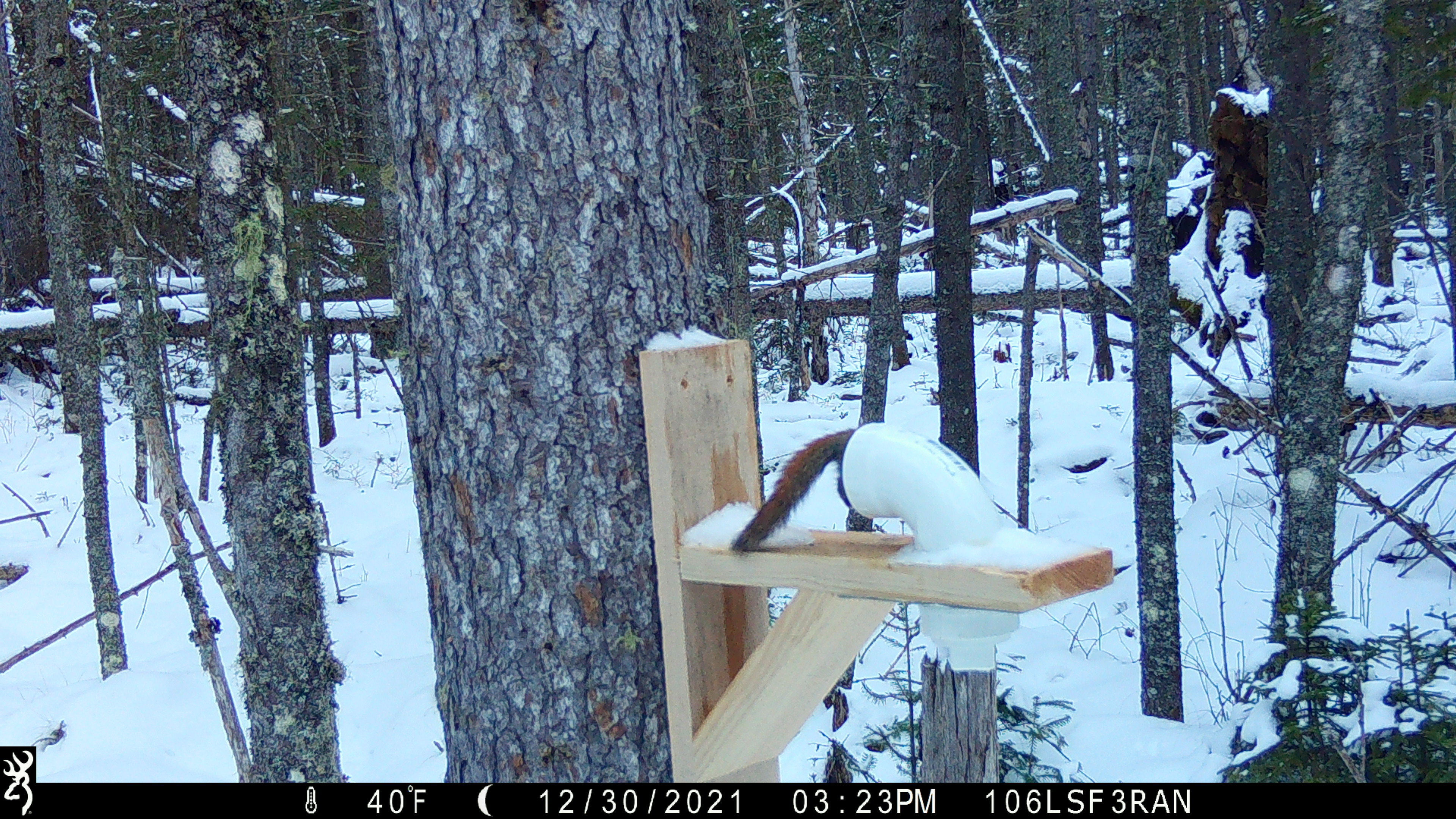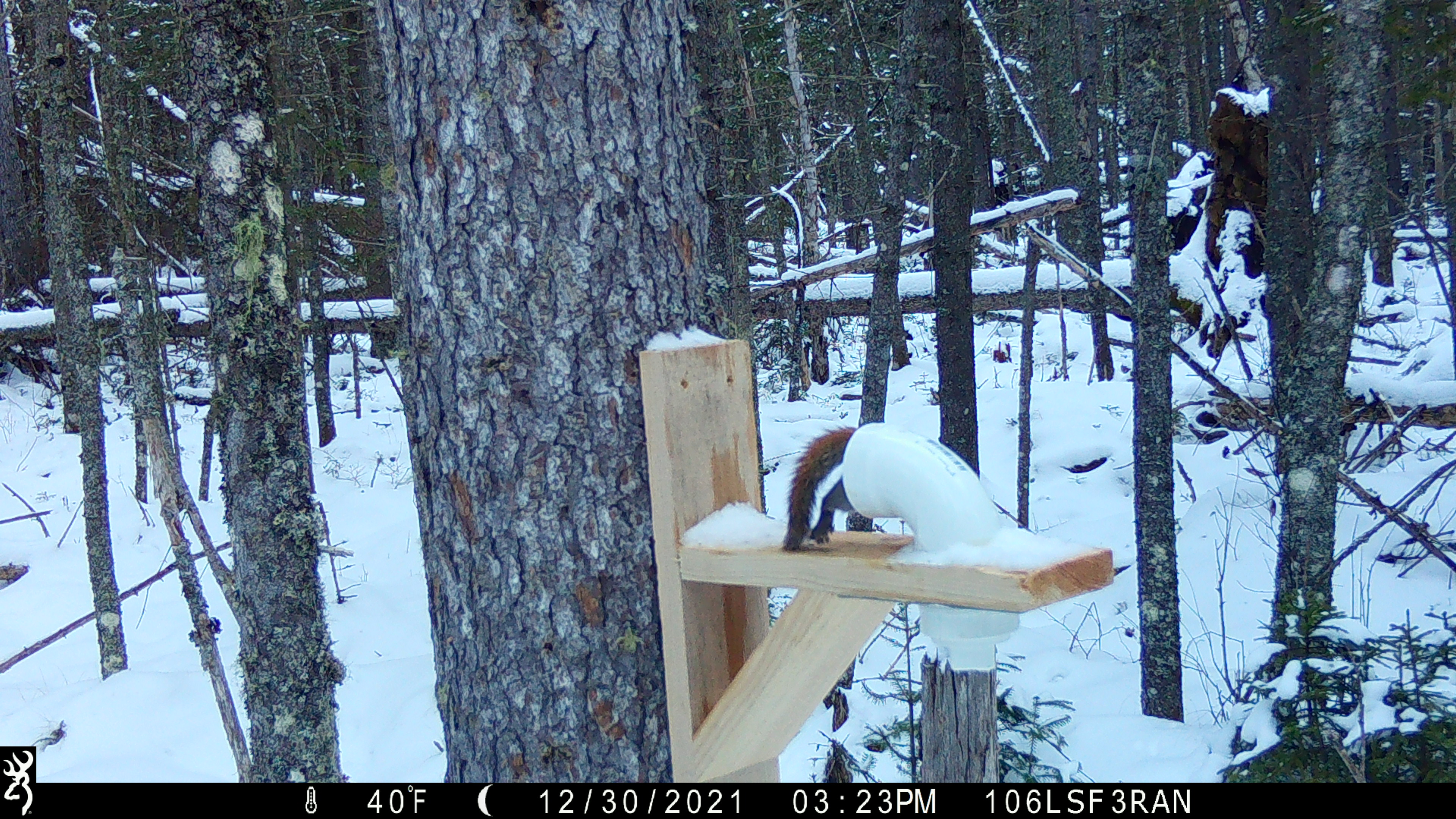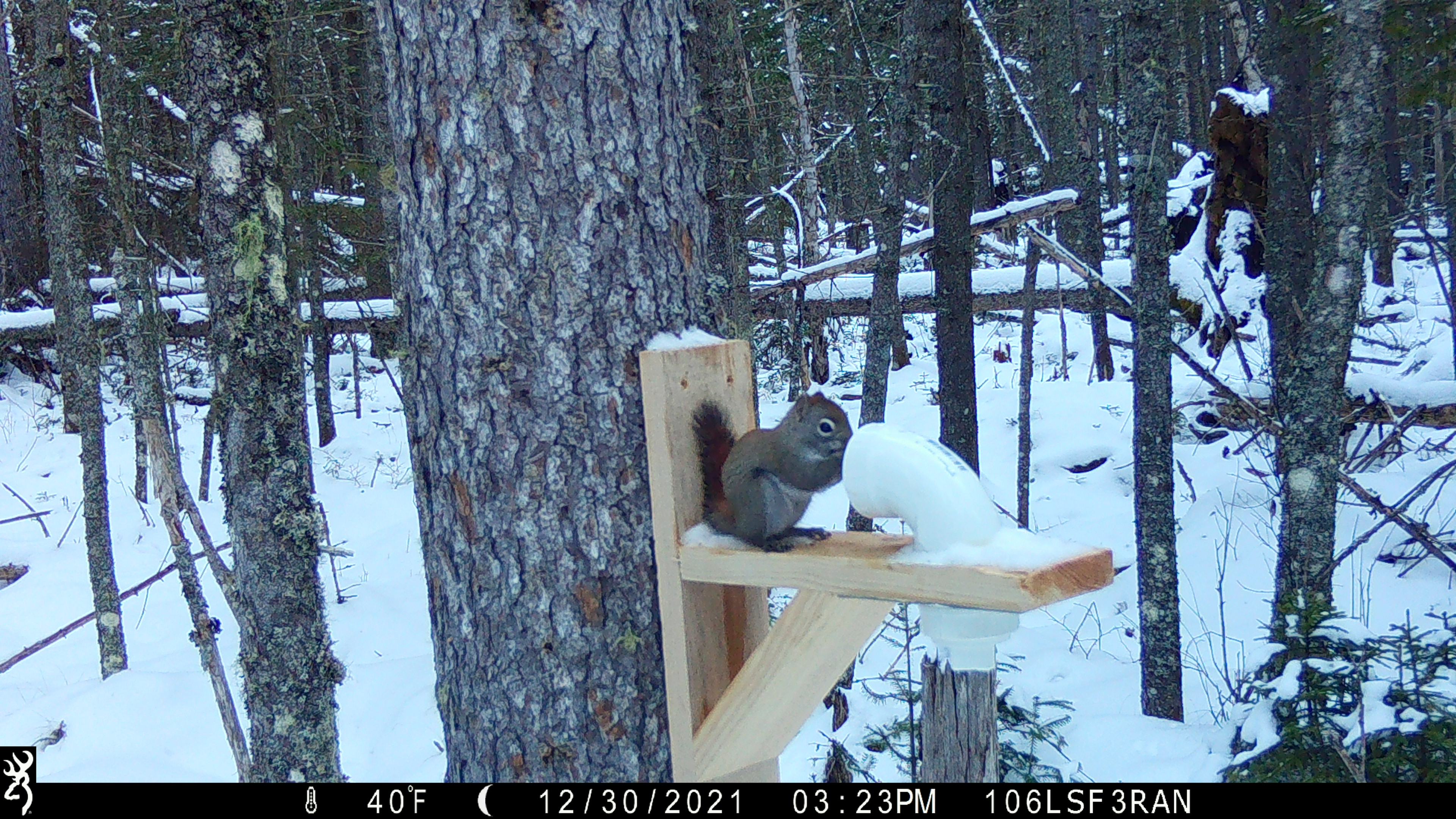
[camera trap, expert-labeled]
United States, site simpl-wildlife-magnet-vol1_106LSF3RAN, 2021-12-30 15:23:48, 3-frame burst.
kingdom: Animalia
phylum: Chordata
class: Mammalia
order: Rodentia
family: Sciuridae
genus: Tamiasciurus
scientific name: Tamiasciurus hudsonicus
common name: red squirrel